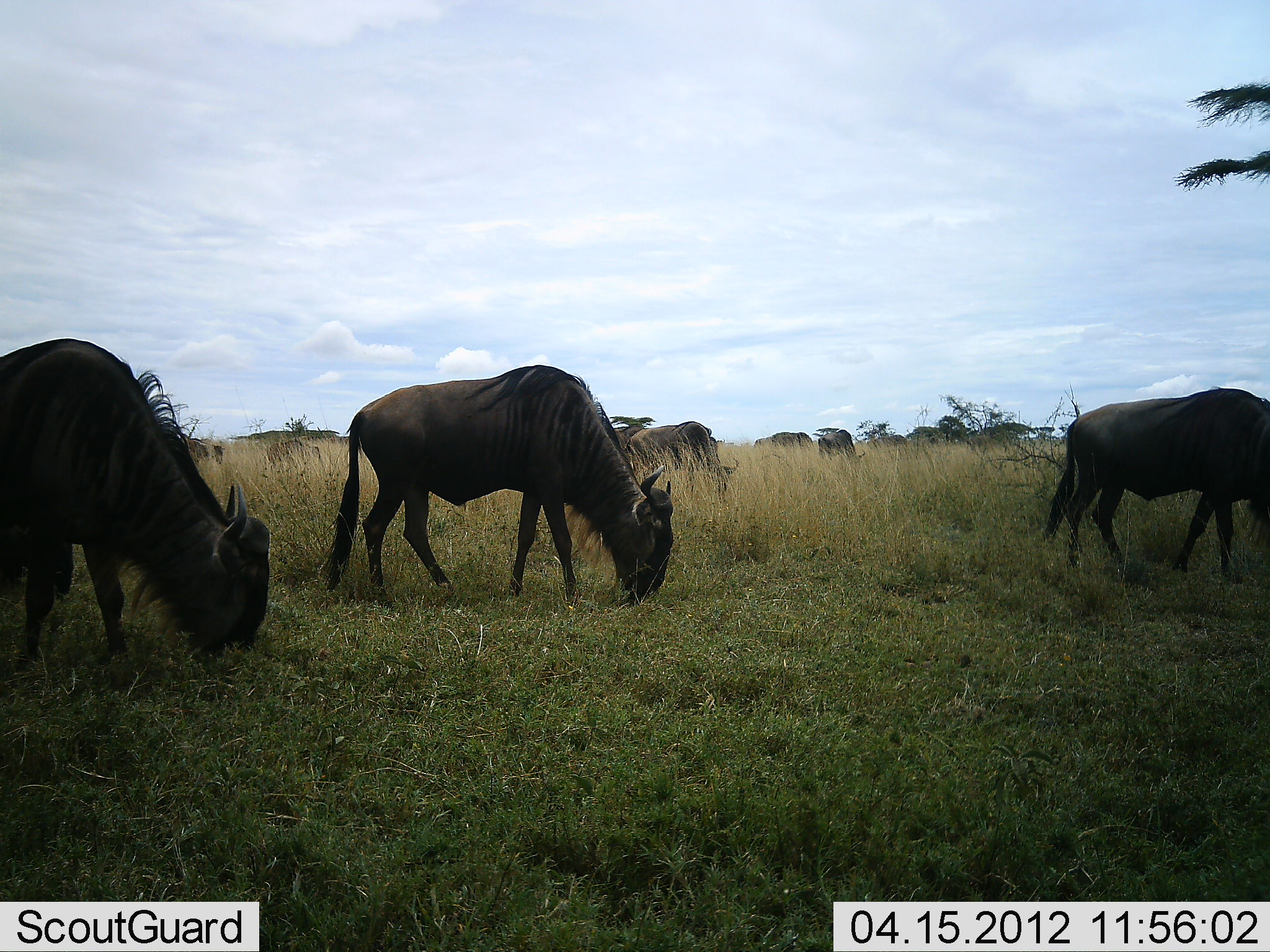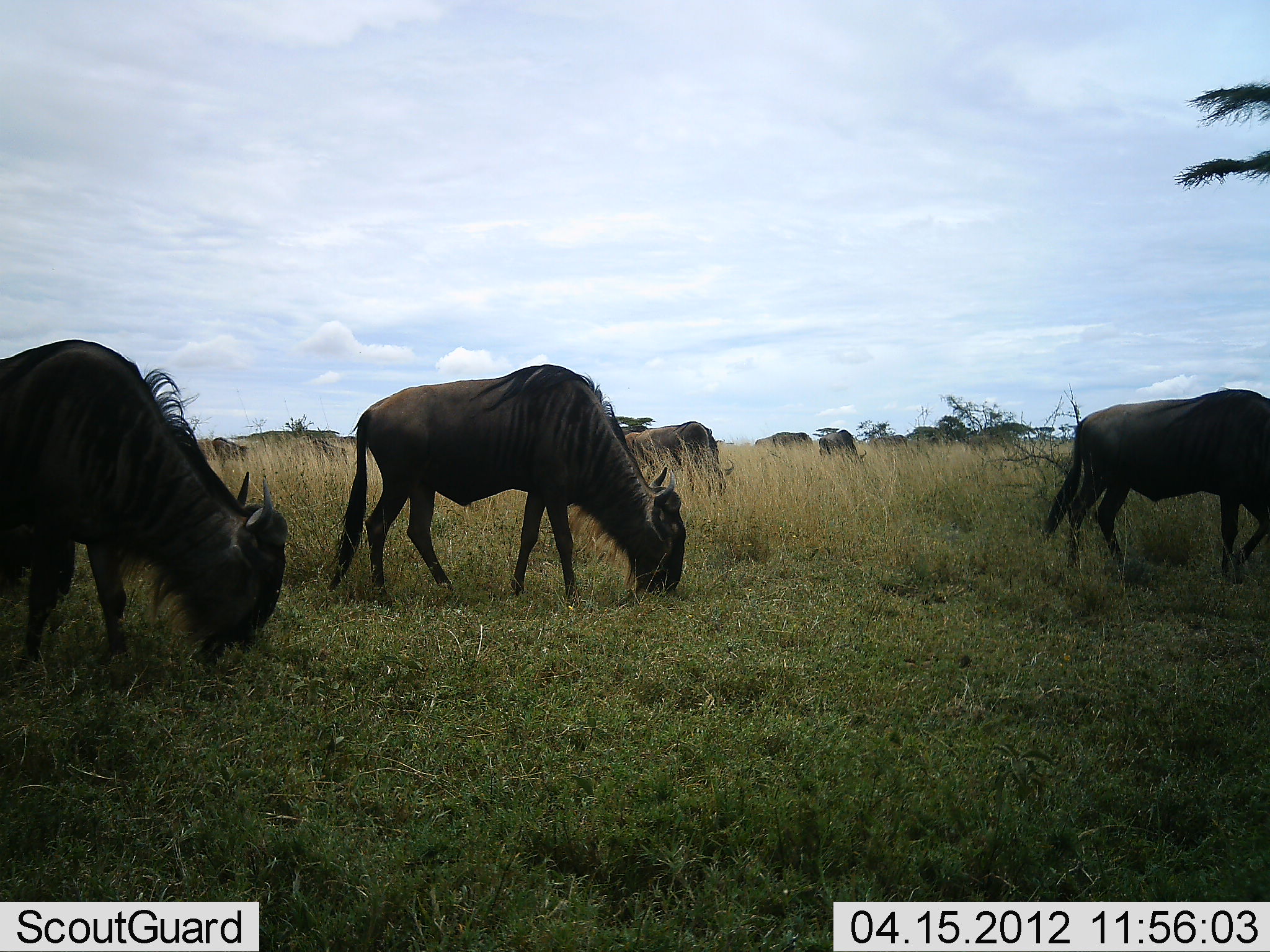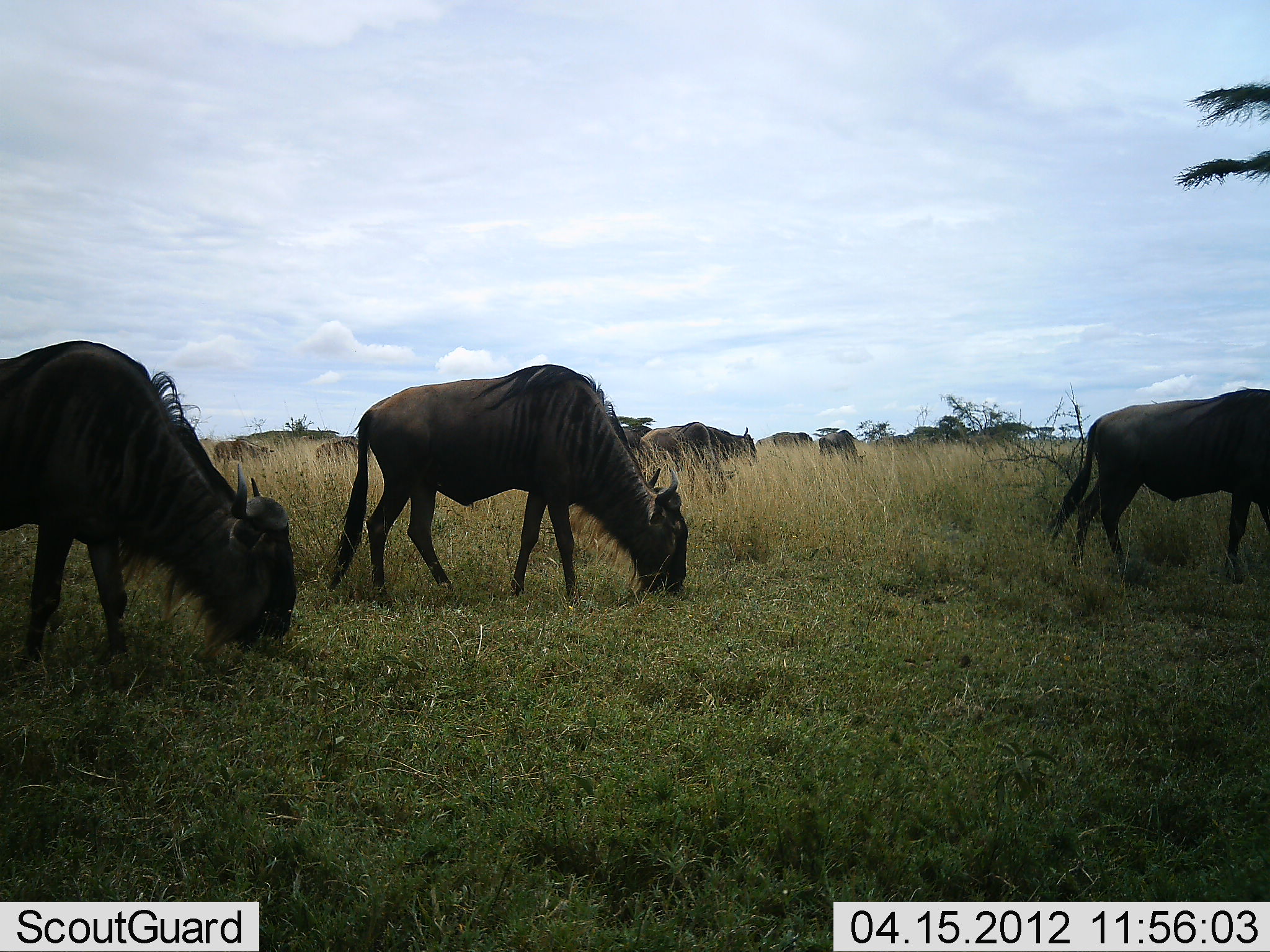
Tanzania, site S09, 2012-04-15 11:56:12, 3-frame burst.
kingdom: Animalia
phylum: Chordata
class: Mammalia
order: Artiodactyla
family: Bovidae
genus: Connochaetes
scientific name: Connochaetes taurinus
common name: blue wildebeest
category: wildebeest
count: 9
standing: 29%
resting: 0%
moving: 50%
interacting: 0%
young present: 7%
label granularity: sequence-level